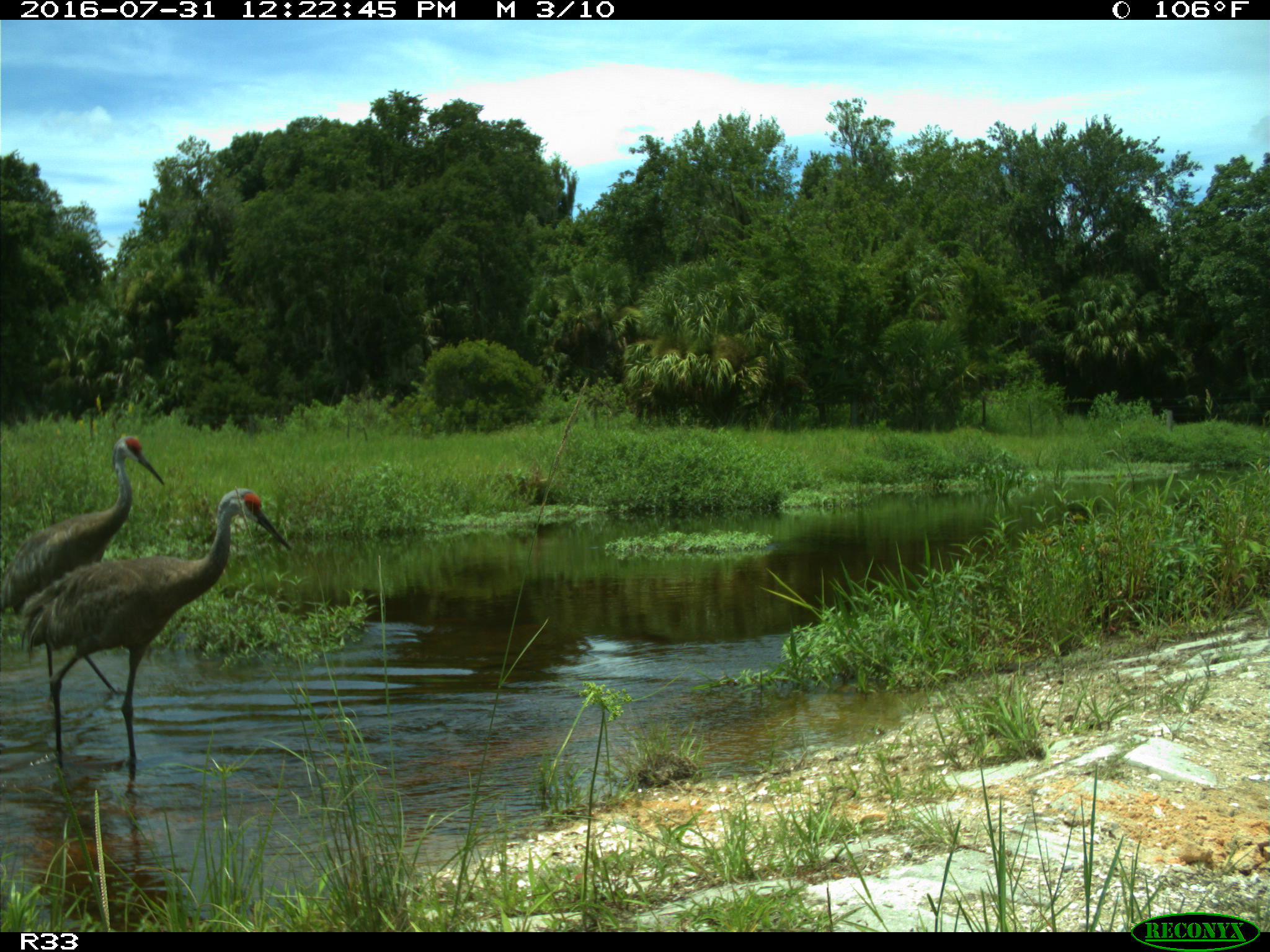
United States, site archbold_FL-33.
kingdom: Animalia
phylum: Chordata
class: Aves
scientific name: Aves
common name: birds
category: unidentified bird